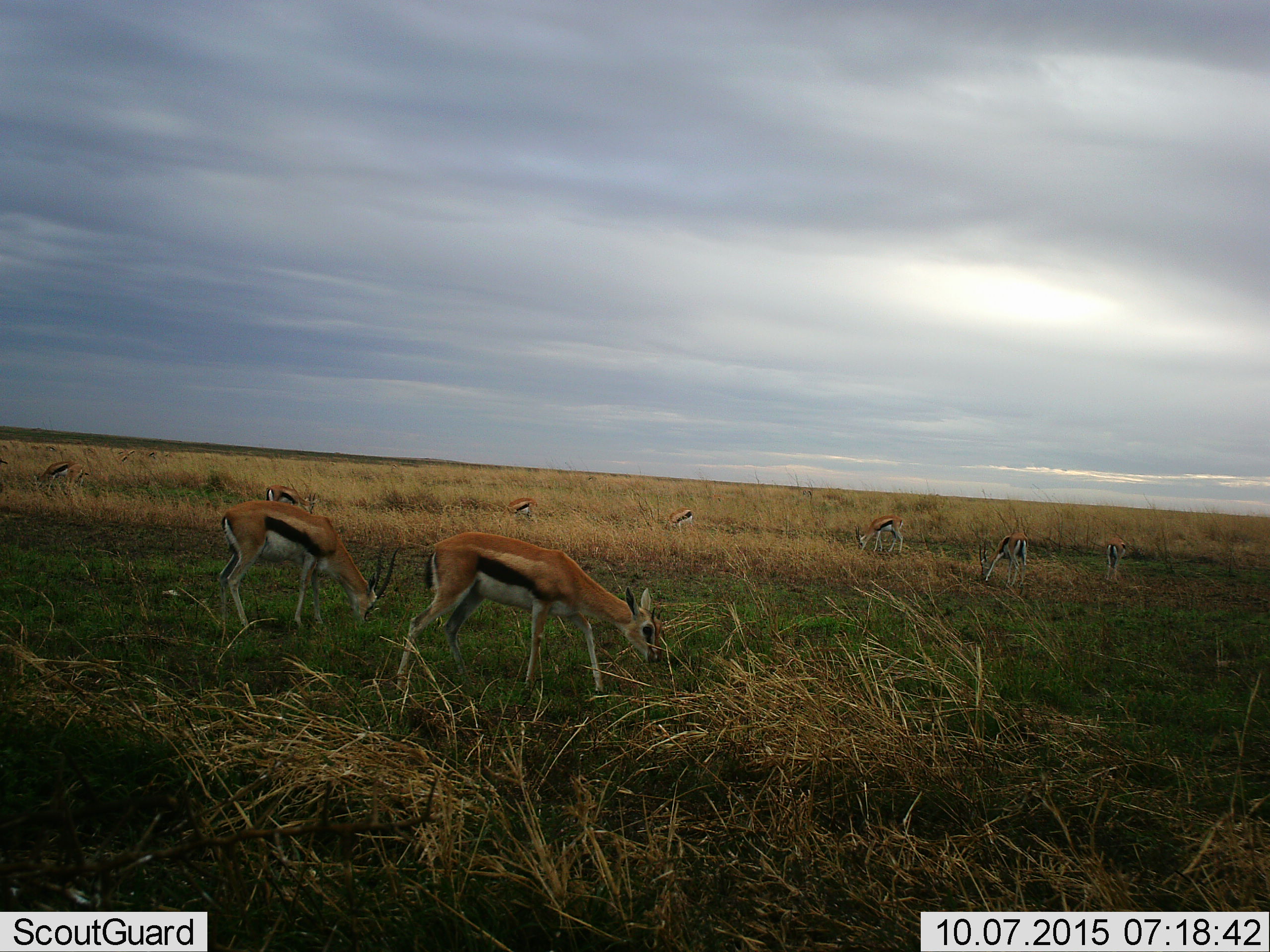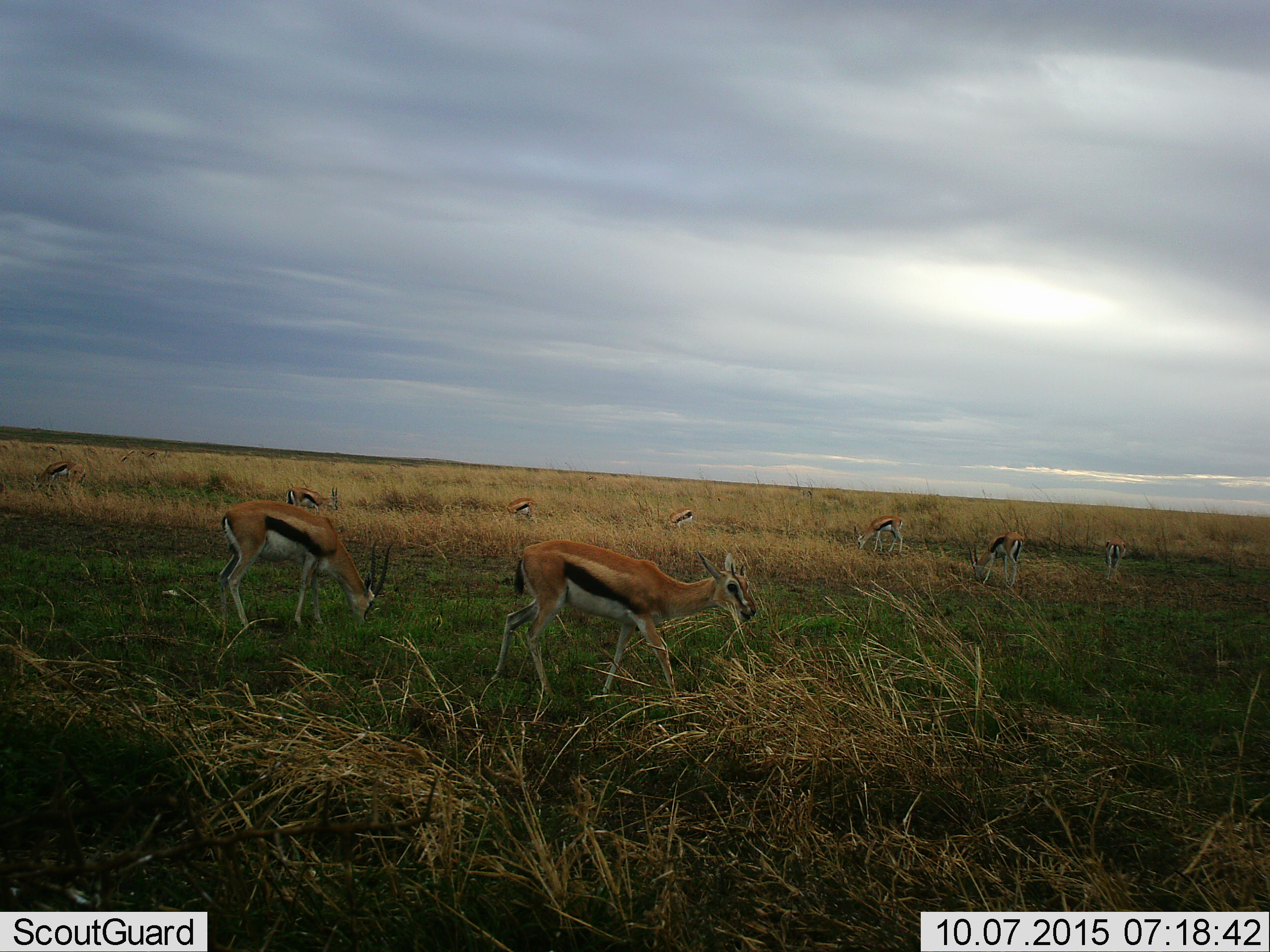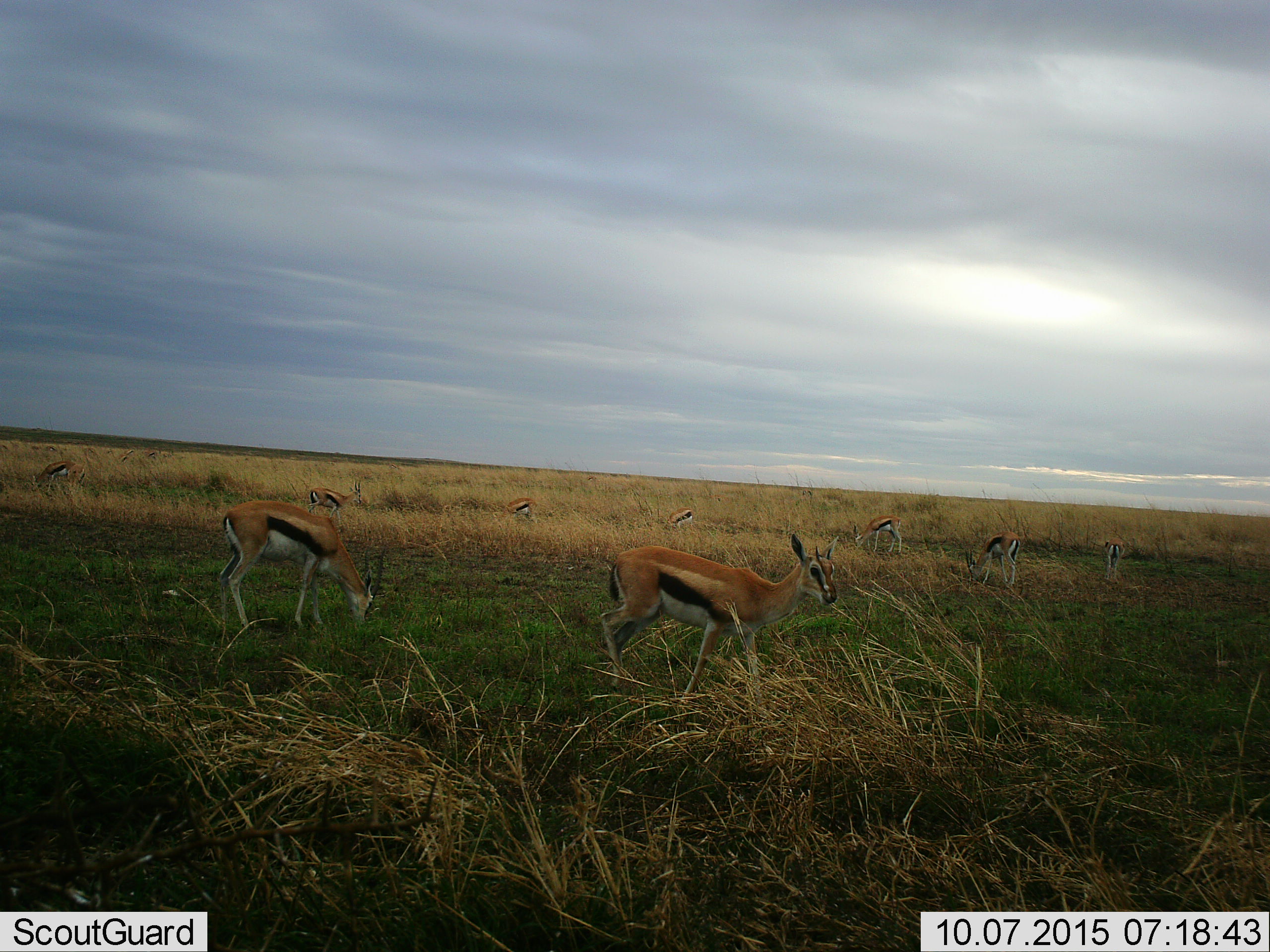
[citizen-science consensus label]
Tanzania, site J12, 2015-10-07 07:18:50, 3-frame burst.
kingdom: Animalia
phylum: Chordata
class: Mammalia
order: Artiodactyla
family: Bovidae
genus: Eudorcas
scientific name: Eudorcas thomsonii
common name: thomson's gazelle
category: gazellethomsons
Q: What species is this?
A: Gazellethomsons (thomson's gazelle) (Eudorcas thomsonii).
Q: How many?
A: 11-50.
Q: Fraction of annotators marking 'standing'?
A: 50%.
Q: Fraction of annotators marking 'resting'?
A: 0%.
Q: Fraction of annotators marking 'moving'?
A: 50%.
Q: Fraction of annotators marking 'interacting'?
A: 0%.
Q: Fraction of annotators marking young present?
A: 38%.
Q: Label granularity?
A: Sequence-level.